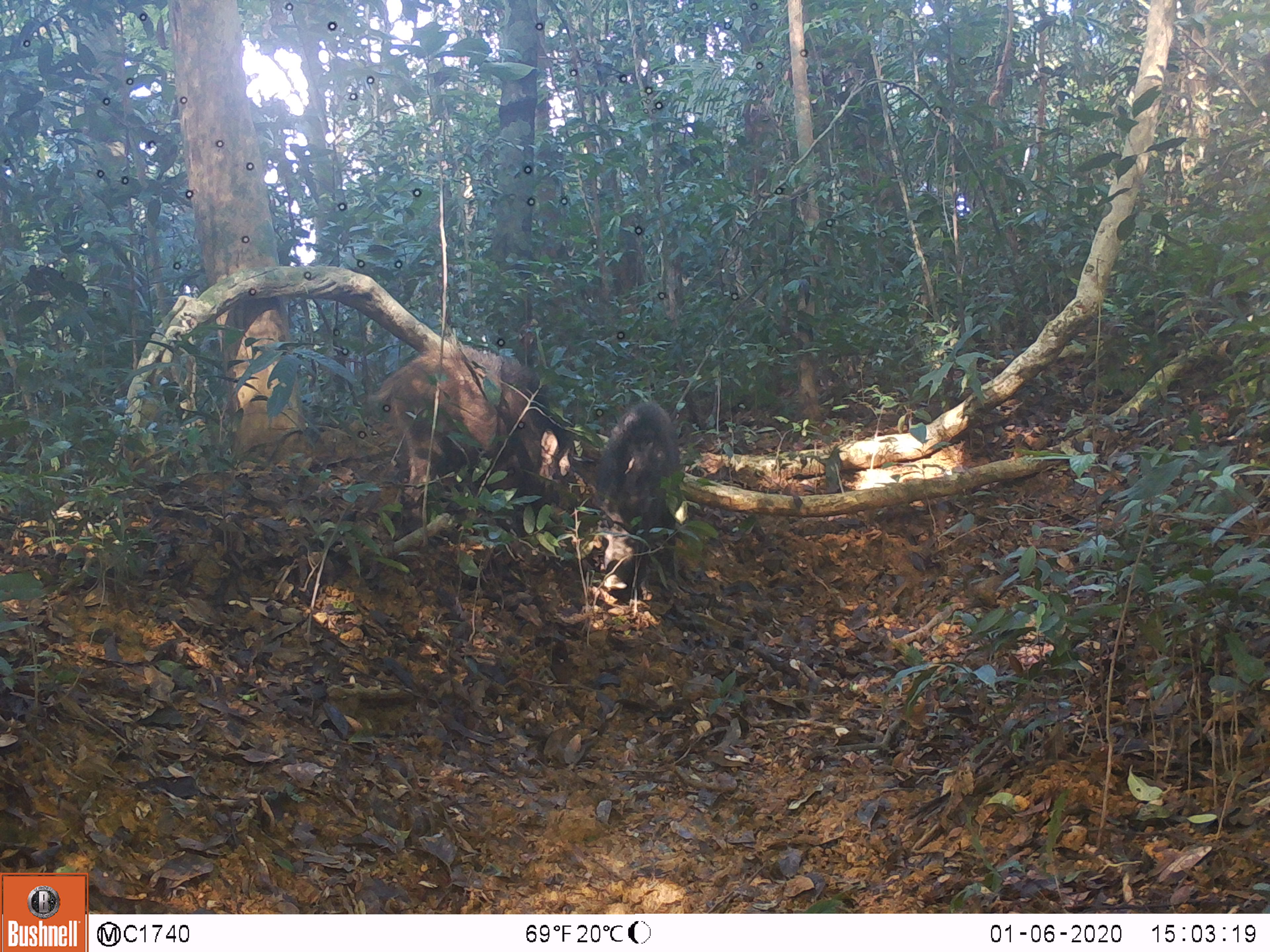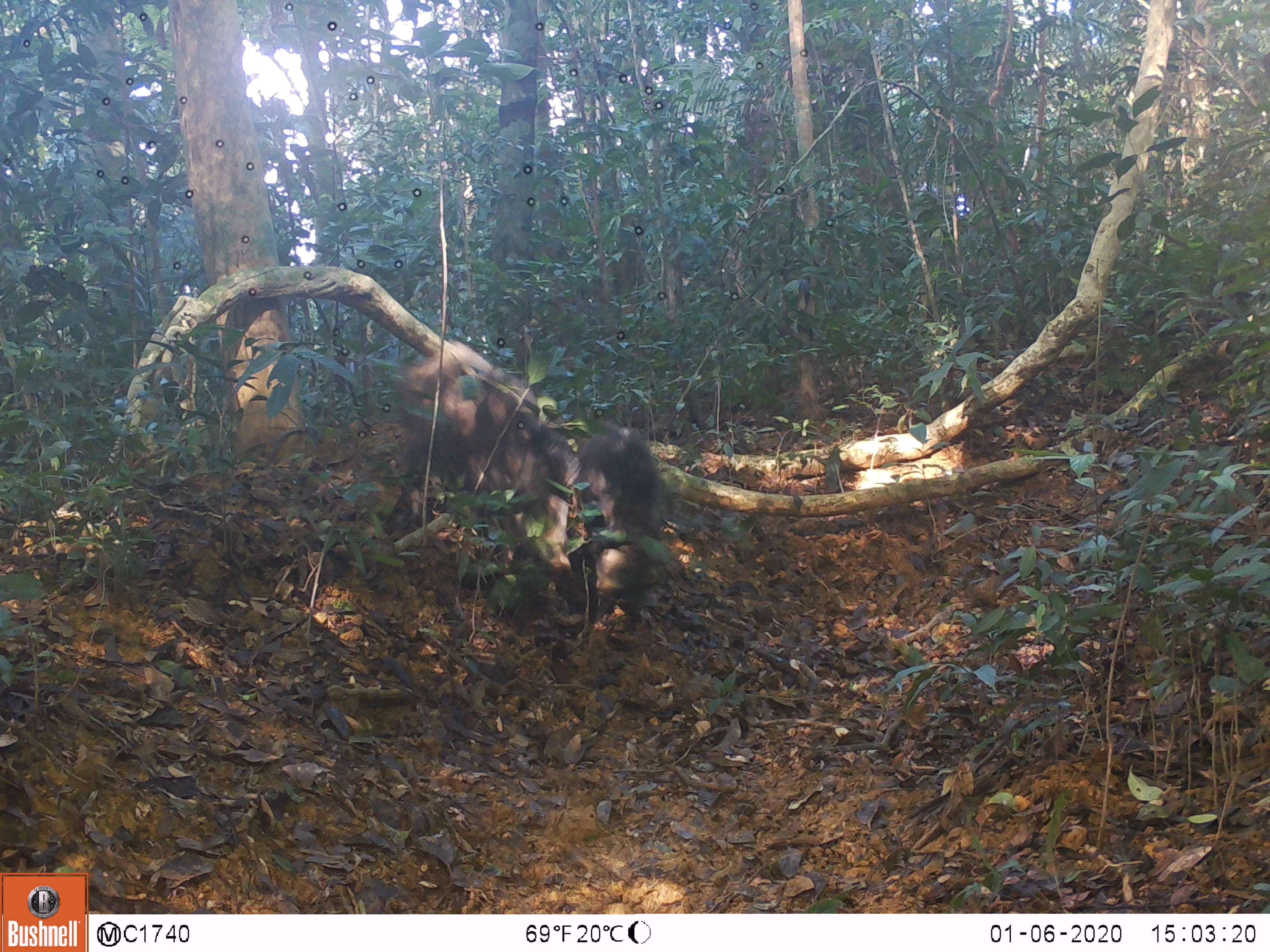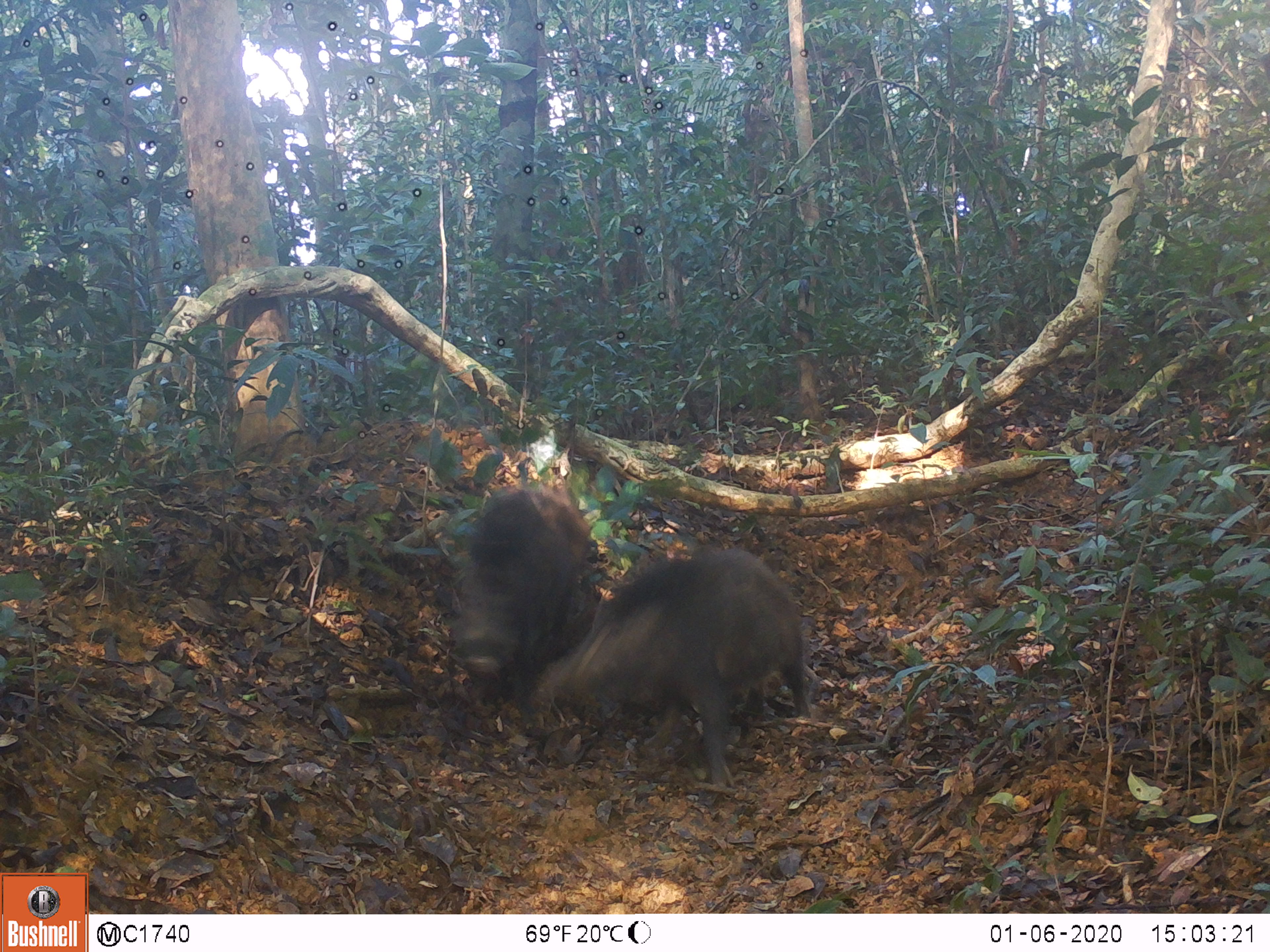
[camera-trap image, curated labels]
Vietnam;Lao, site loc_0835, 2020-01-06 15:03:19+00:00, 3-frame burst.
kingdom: Animalia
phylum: Chordata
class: Mammalia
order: Artiodactyla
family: Suidae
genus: Sus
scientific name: Sus scrofa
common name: eurasian wild pig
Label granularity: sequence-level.